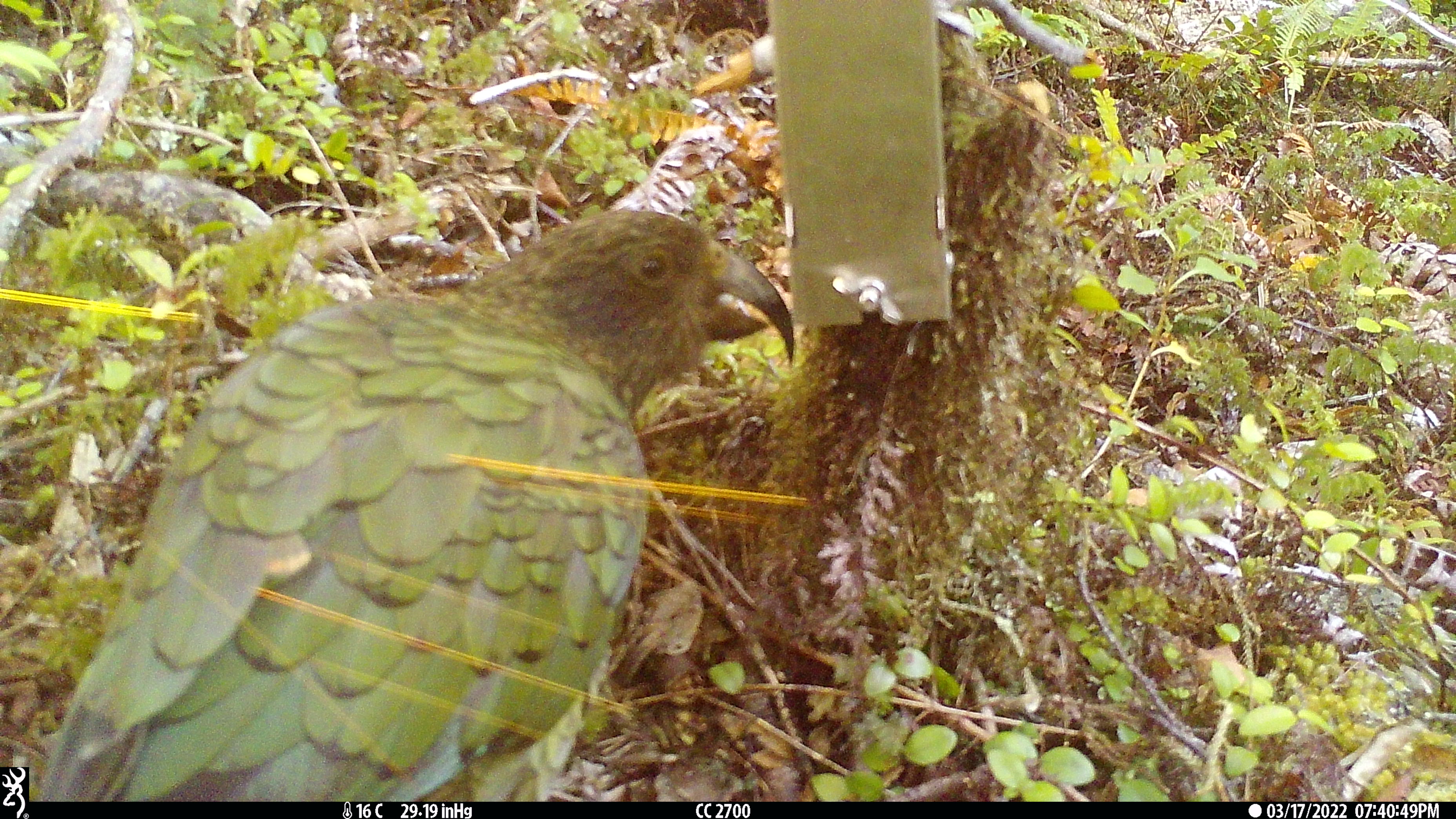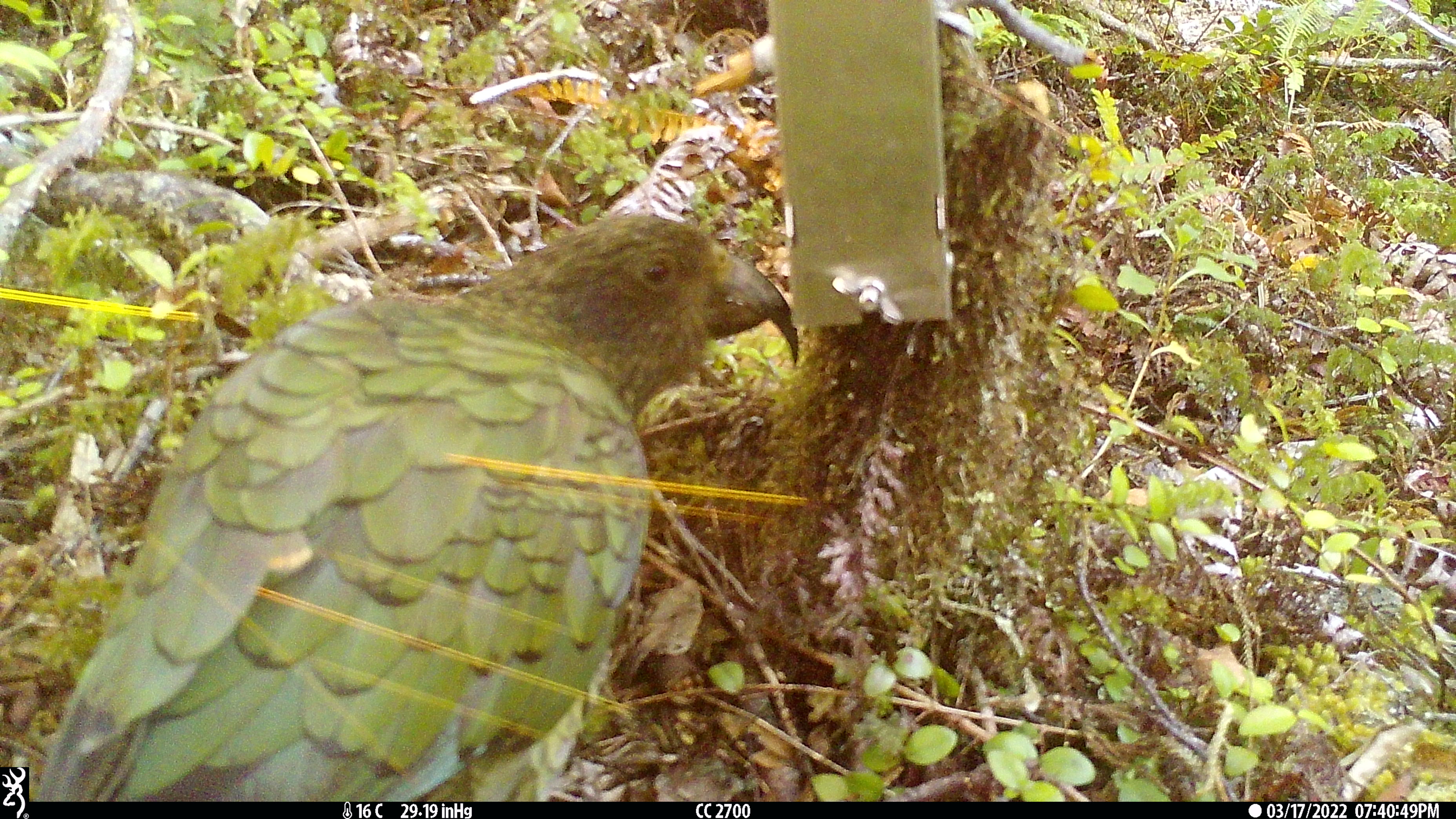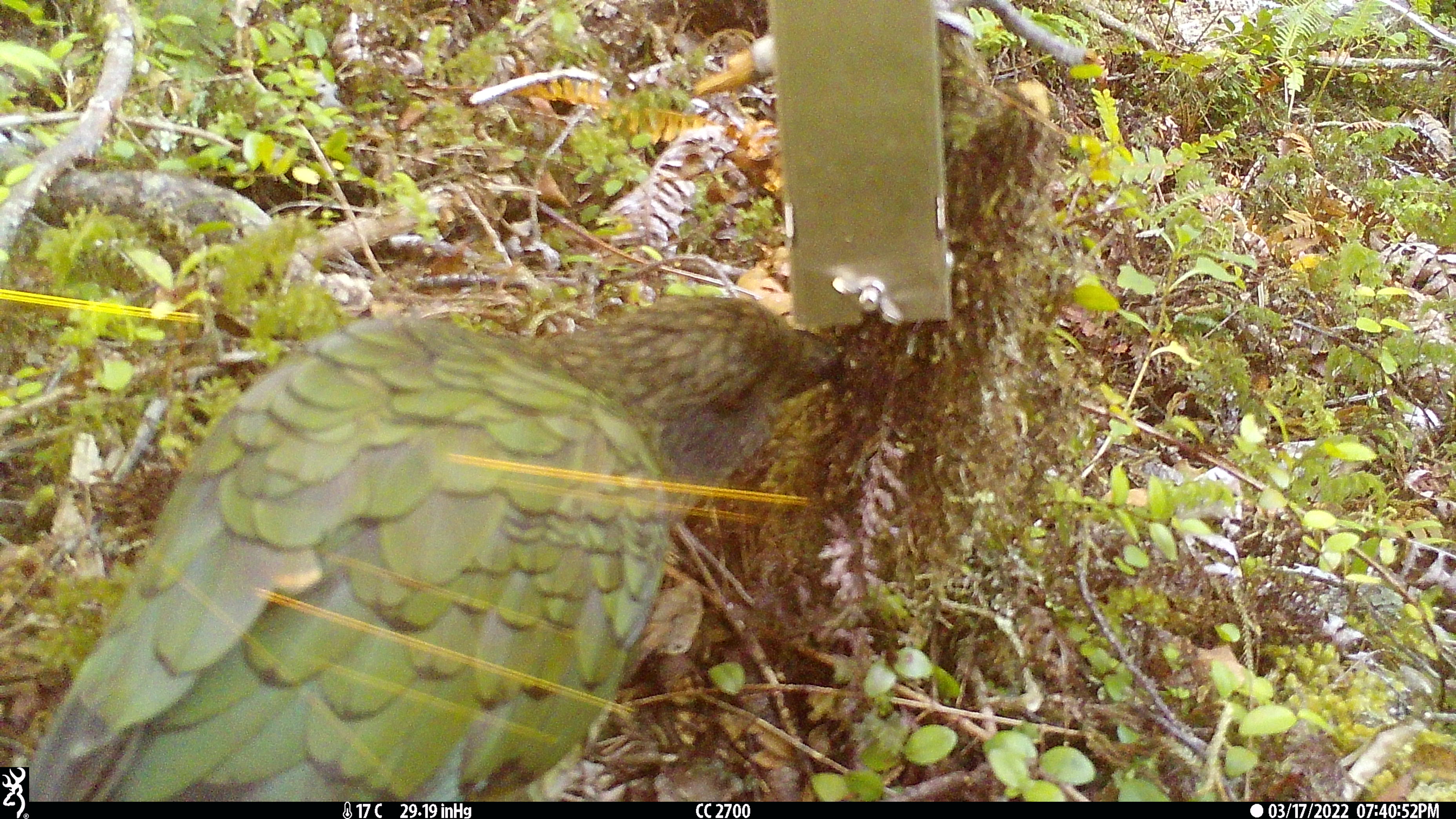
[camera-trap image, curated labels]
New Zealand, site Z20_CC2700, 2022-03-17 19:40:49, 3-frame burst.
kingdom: Animalia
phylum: Chordata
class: Aves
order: Psittaciformes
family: Strigopidae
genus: Nestor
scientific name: Nestor notabilis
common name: kea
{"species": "kea (Nestor notabilis)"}